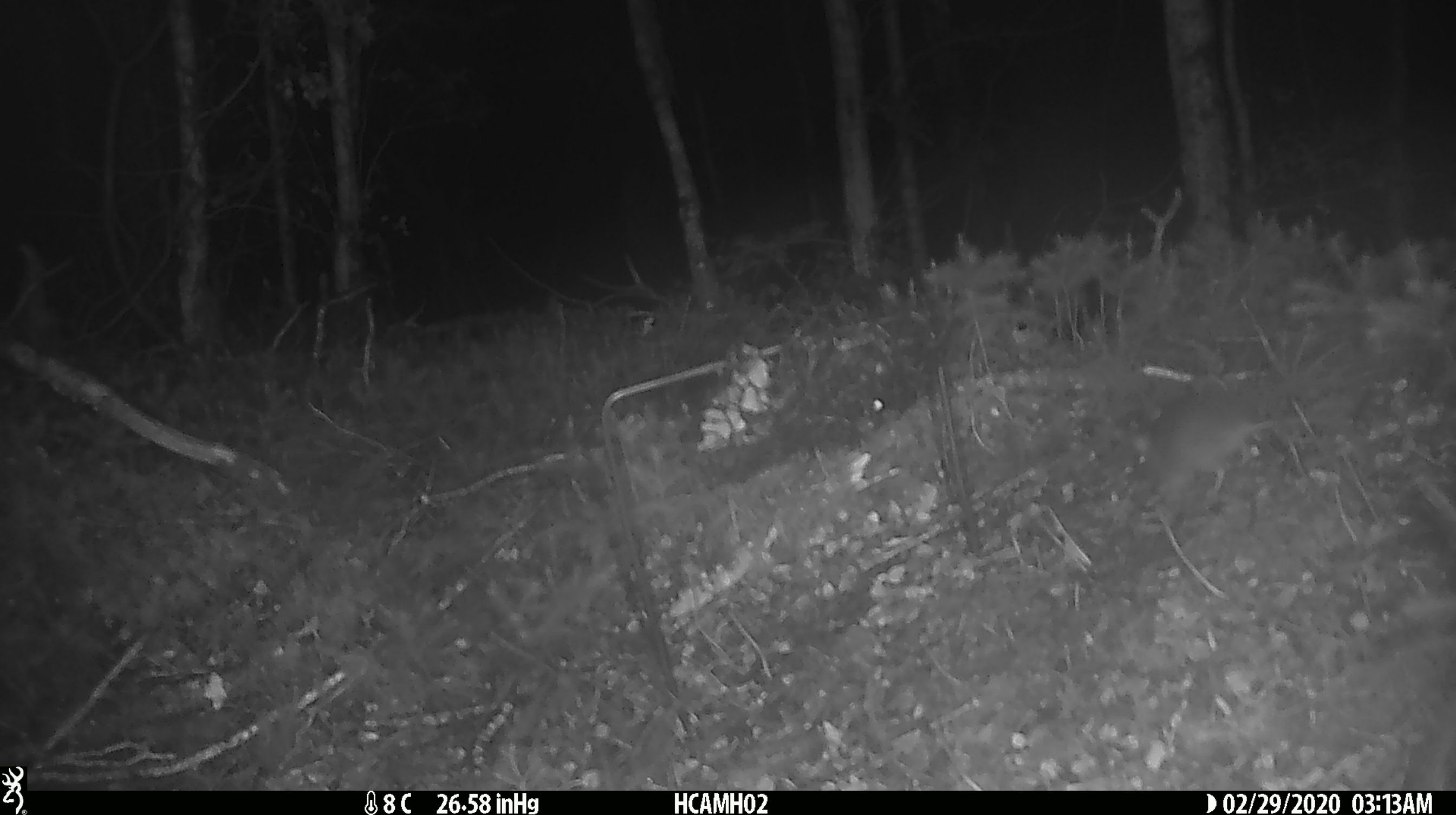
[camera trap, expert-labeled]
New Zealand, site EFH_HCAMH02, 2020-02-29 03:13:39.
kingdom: Animalia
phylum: Chordata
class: Mammalia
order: Rodentia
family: Muridae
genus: Mus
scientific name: Mus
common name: mouse